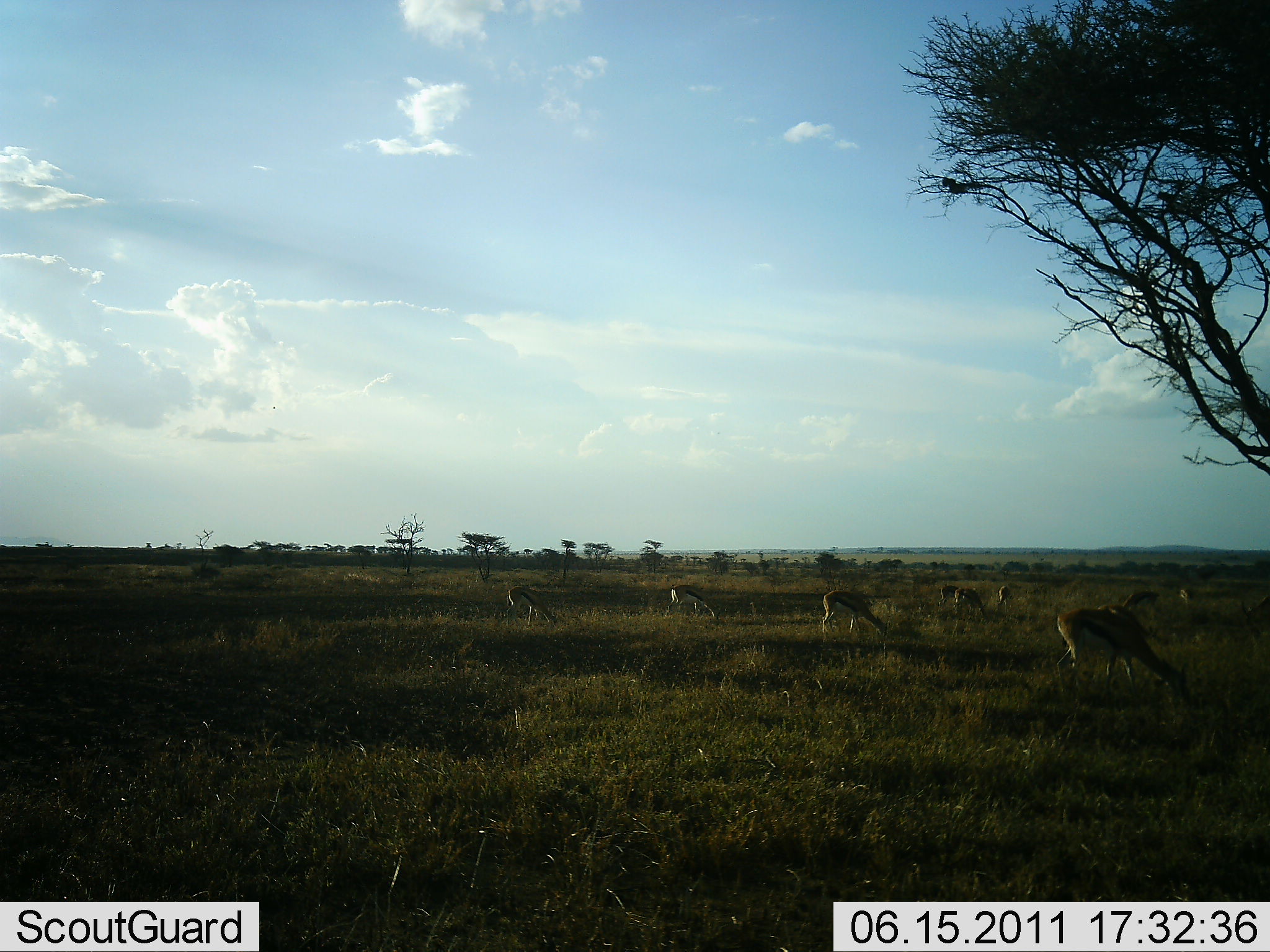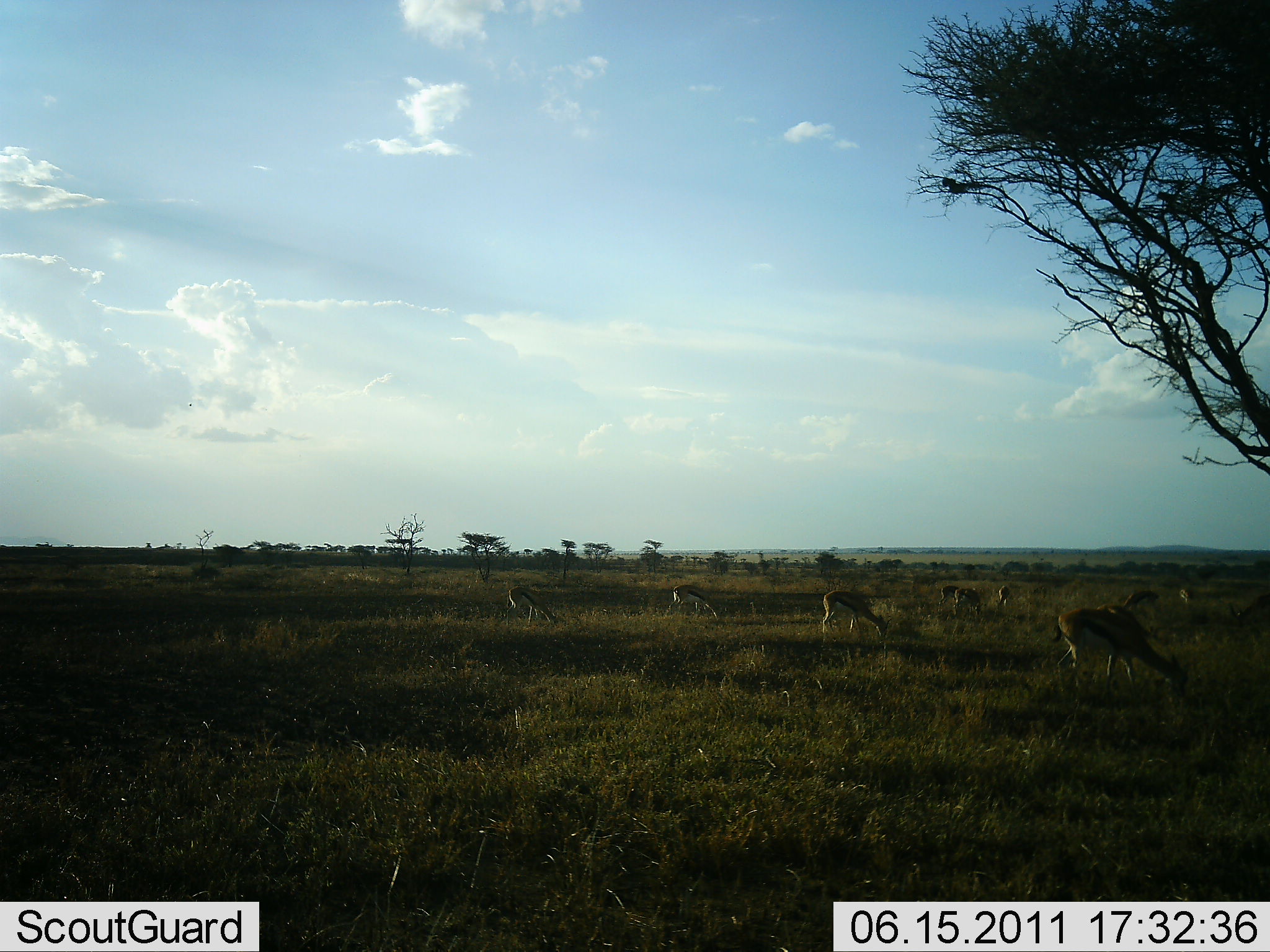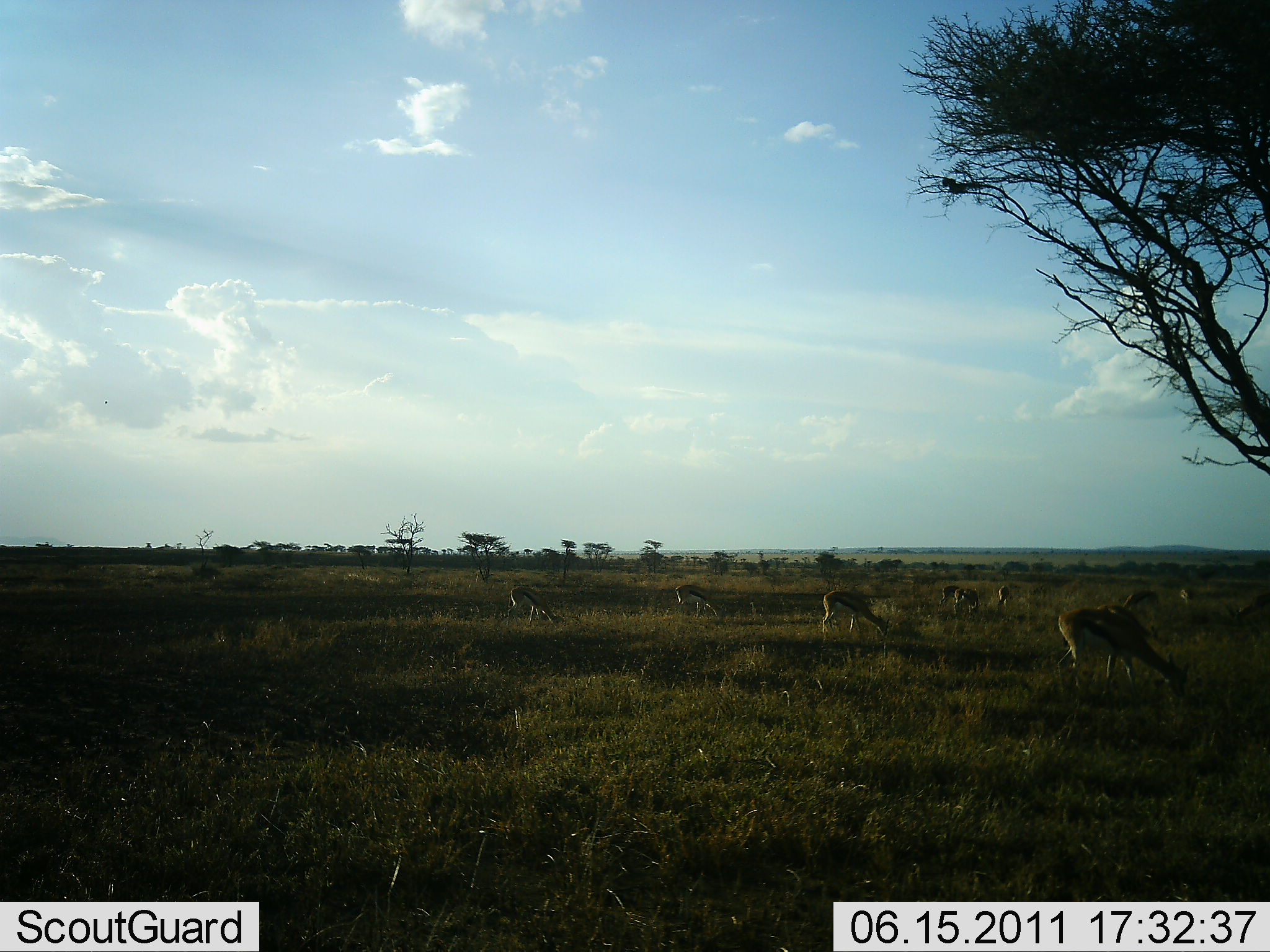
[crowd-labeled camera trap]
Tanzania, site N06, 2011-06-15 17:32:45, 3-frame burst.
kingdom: Animalia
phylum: Chordata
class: Mammalia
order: Artiodactyla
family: Bovidae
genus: Eudorcas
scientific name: Eudorcas thomsonii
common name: thomson's gazelle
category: gazellethomsons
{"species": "gazellethomsons (thomson's gazelle) (Eudorcas thomsonii)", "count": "8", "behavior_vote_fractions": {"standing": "40%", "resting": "0%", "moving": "0%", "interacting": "0%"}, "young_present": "0%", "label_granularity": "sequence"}